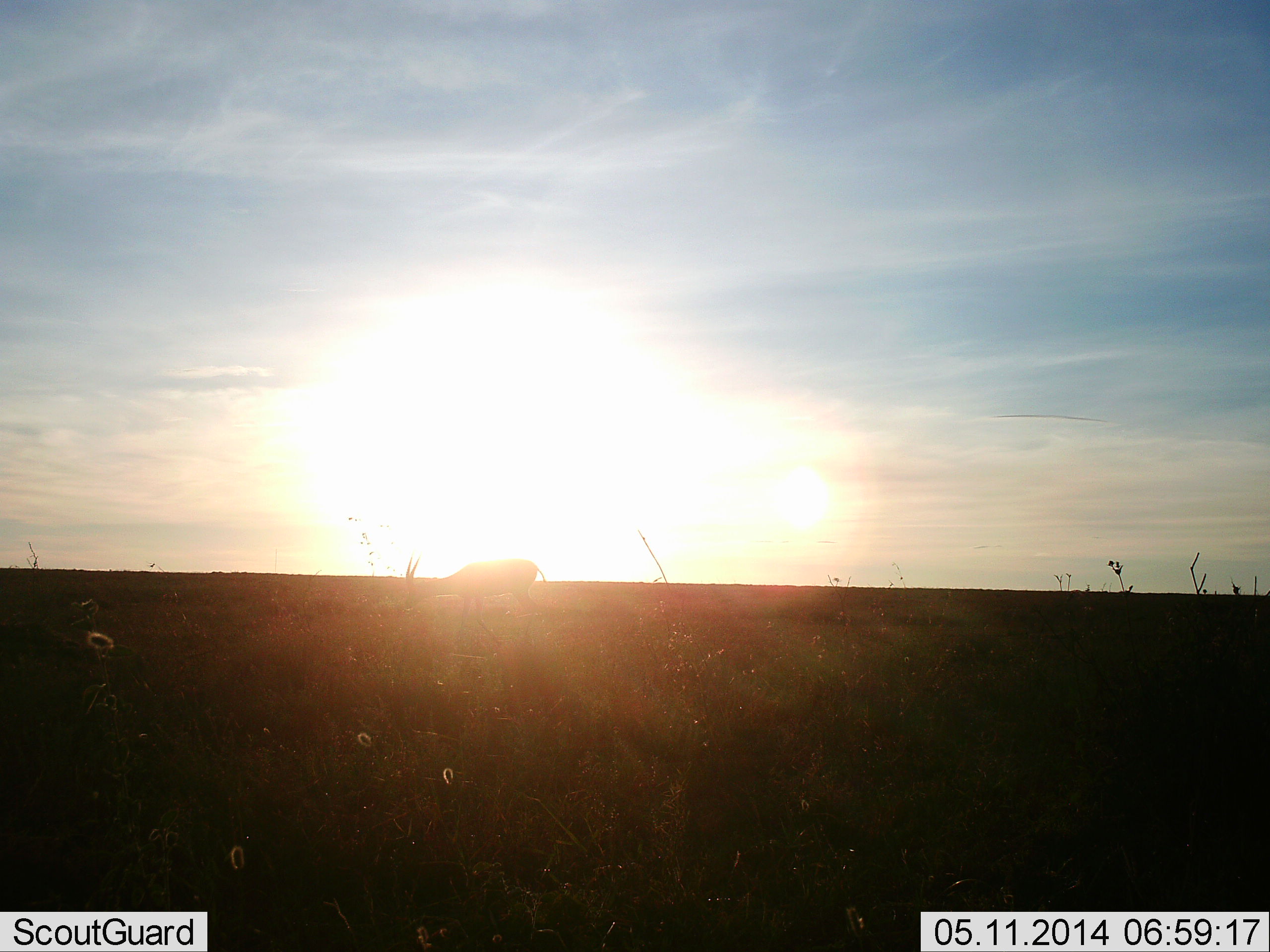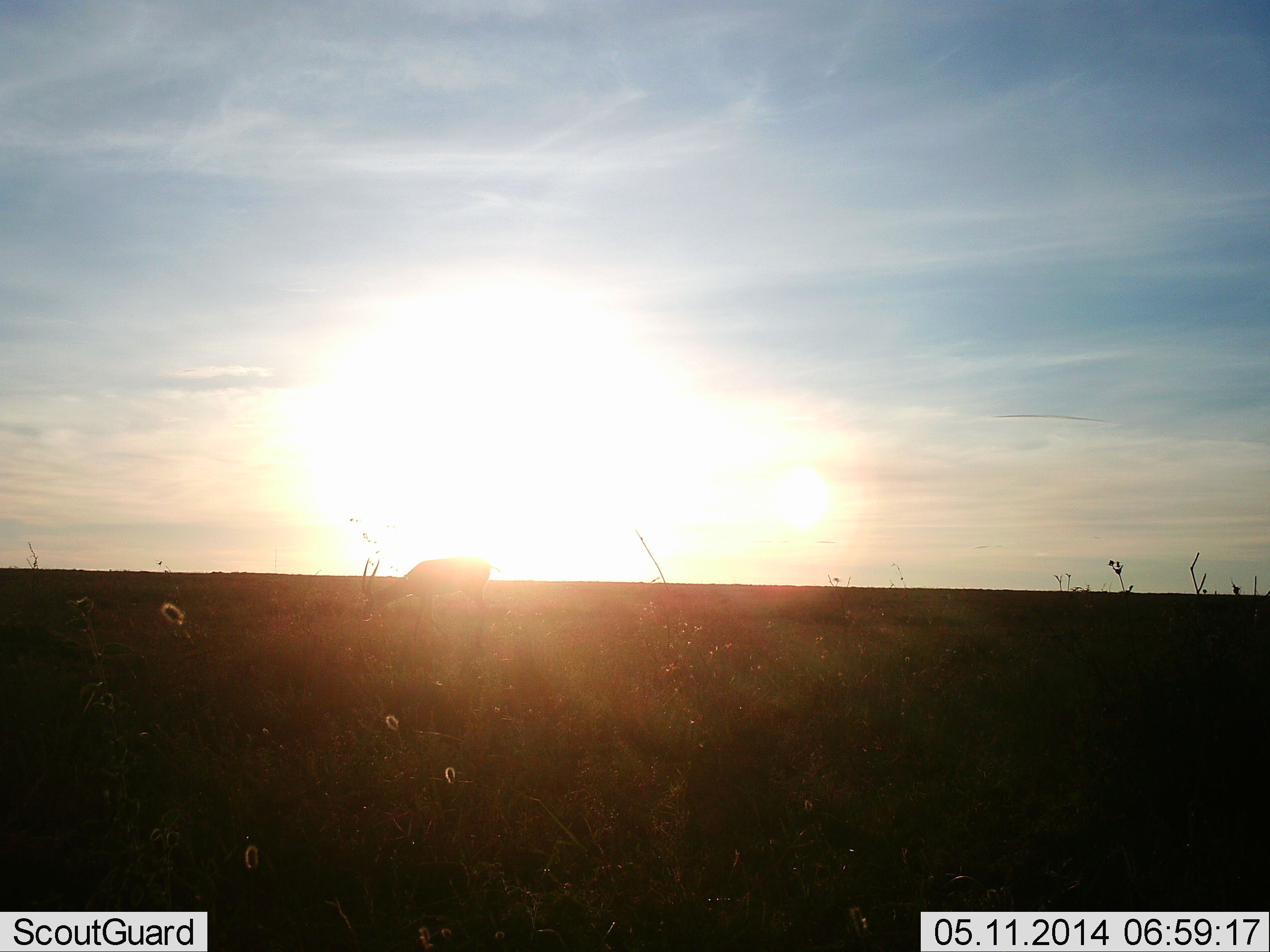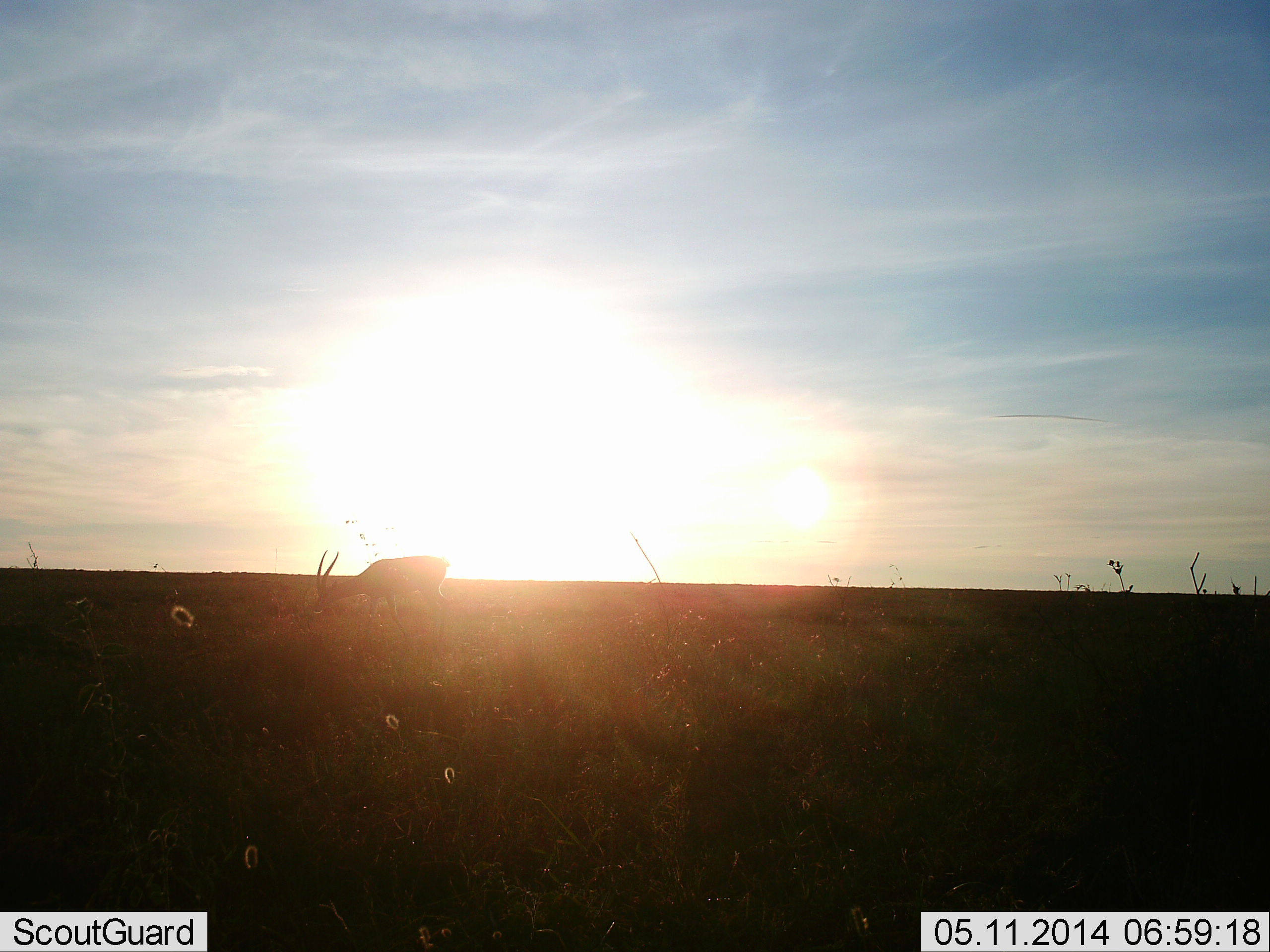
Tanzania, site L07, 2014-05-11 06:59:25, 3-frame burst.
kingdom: Animalia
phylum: Chordata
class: Mammalia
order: Artiodactyla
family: Bovidae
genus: Eudorcas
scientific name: Eudorcas thomsonii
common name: thomson's gazelle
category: gazellethomsons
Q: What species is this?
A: Gazellethomsons (thomson's gazelle) (Eudorcas thomsonii).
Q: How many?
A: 1.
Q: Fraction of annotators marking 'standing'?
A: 0%.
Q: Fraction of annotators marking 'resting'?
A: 0%.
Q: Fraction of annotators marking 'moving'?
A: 60%.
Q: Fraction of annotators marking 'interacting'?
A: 0%.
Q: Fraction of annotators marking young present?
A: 0%.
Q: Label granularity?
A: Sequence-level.